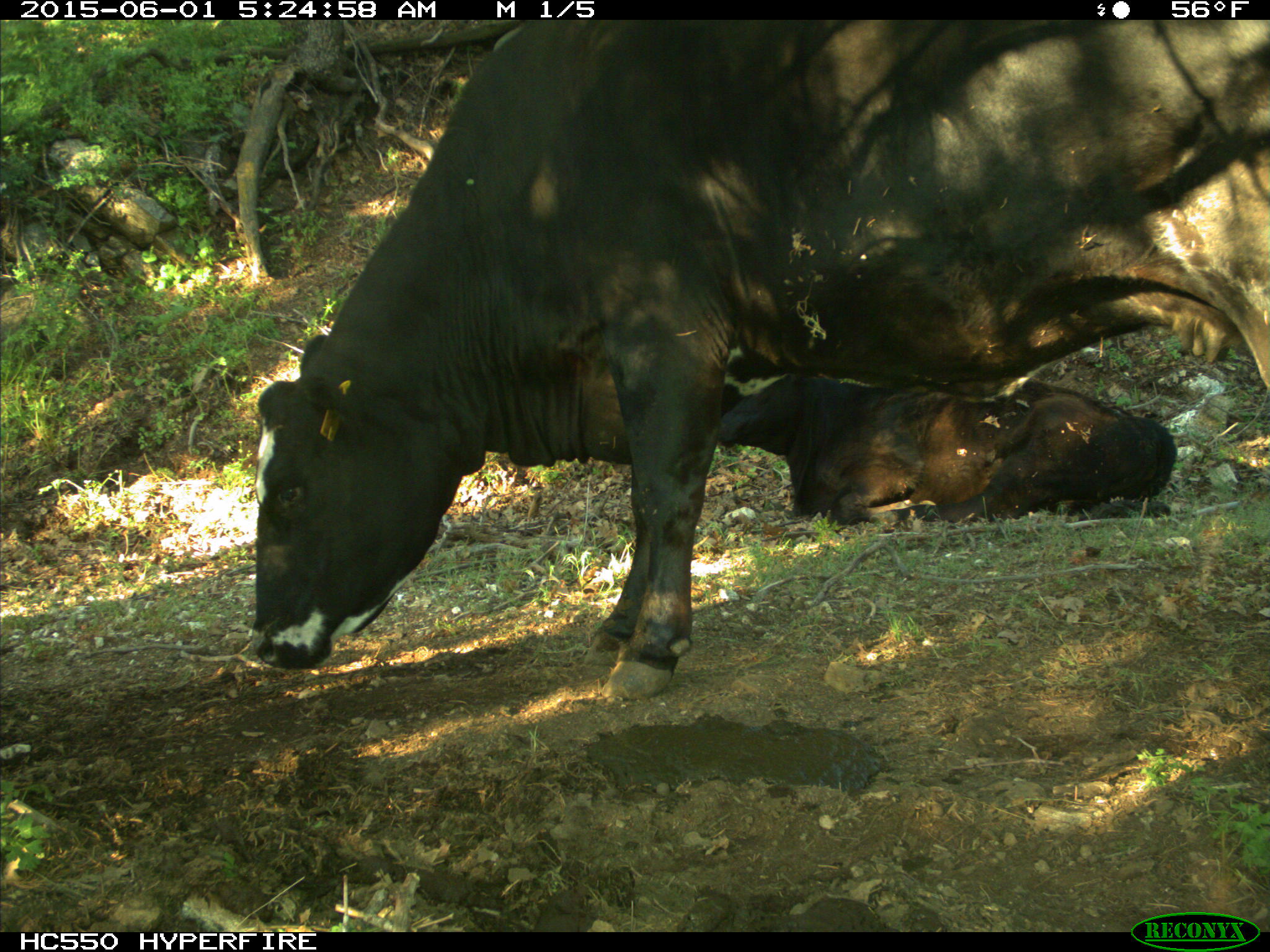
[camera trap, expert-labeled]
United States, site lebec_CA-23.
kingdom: Animalia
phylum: Chordata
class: Mammalia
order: Artiodactyla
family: Bovidae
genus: Bos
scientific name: Bos taurus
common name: domestic cow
Bos taurus (domestic cow).